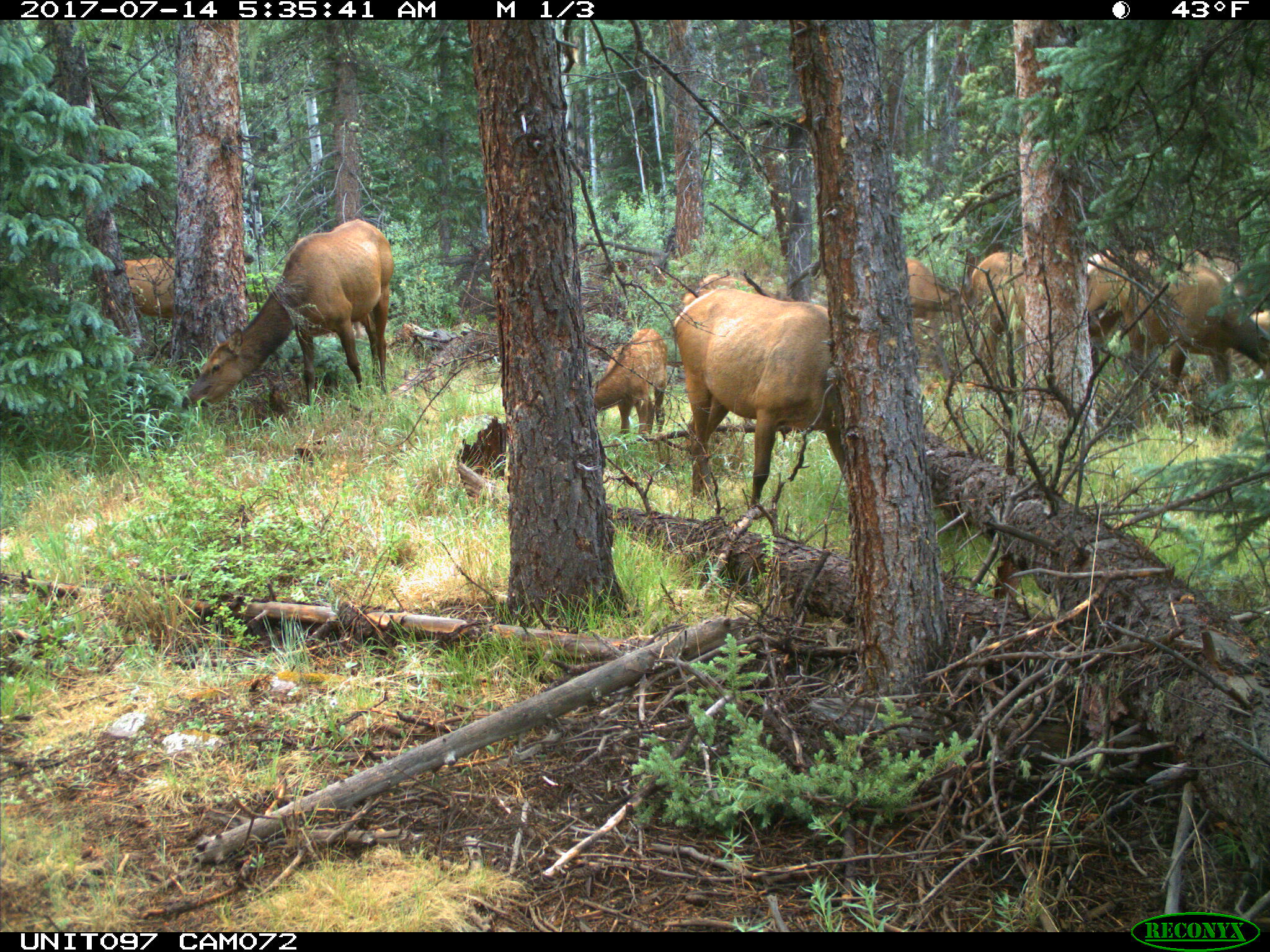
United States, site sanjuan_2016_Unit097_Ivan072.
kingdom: Animalia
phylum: Chordata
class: Mammalia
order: Artiodactyla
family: Cervidae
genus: Cervus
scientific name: Cervus elaphus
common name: red deer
Cervus elaphus (red deer).